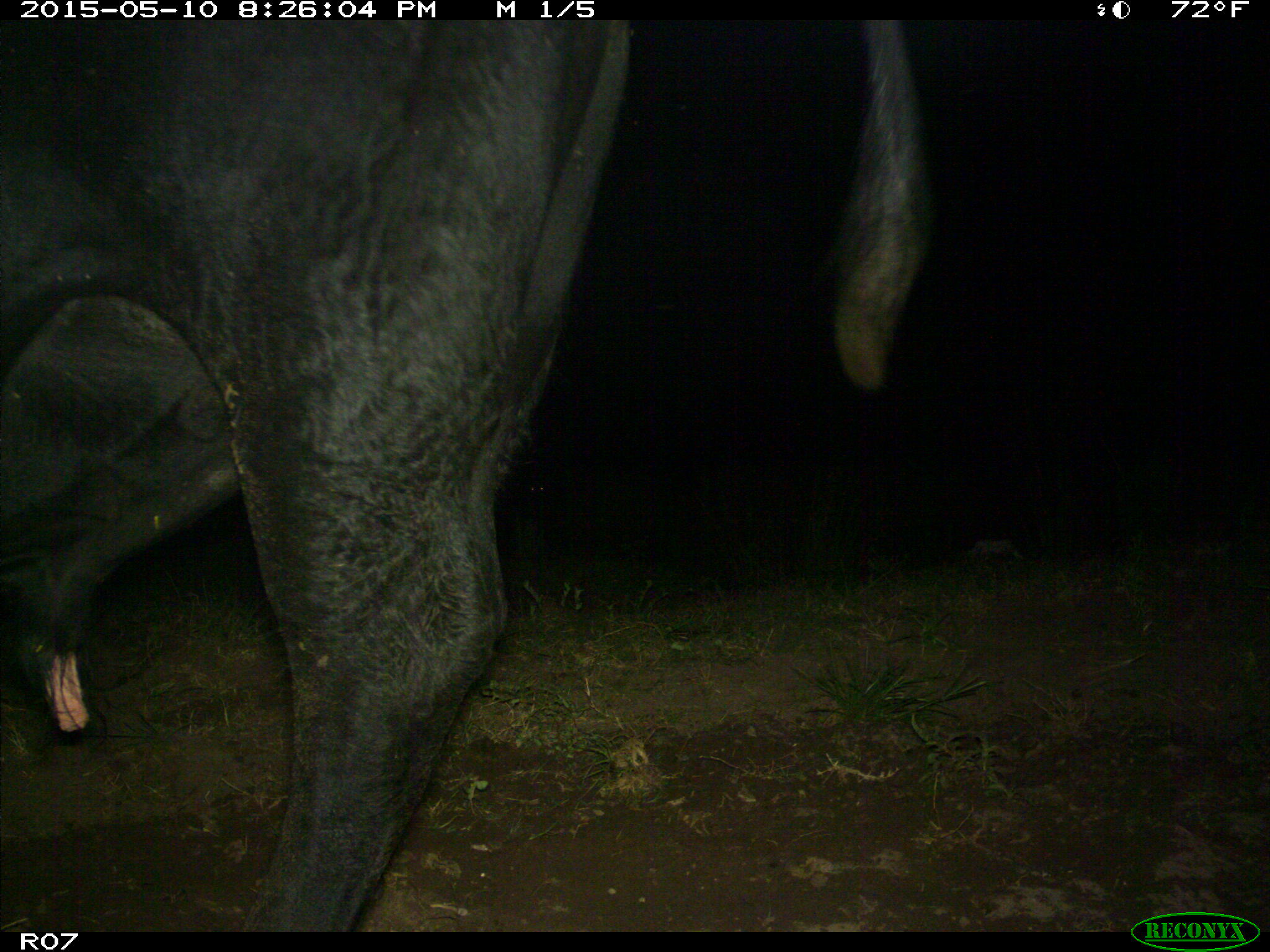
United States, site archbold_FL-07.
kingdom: Animalia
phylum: Chordata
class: Mammalia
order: Artiodactyla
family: Bovidae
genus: Bos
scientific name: Bos taurus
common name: domestic cow